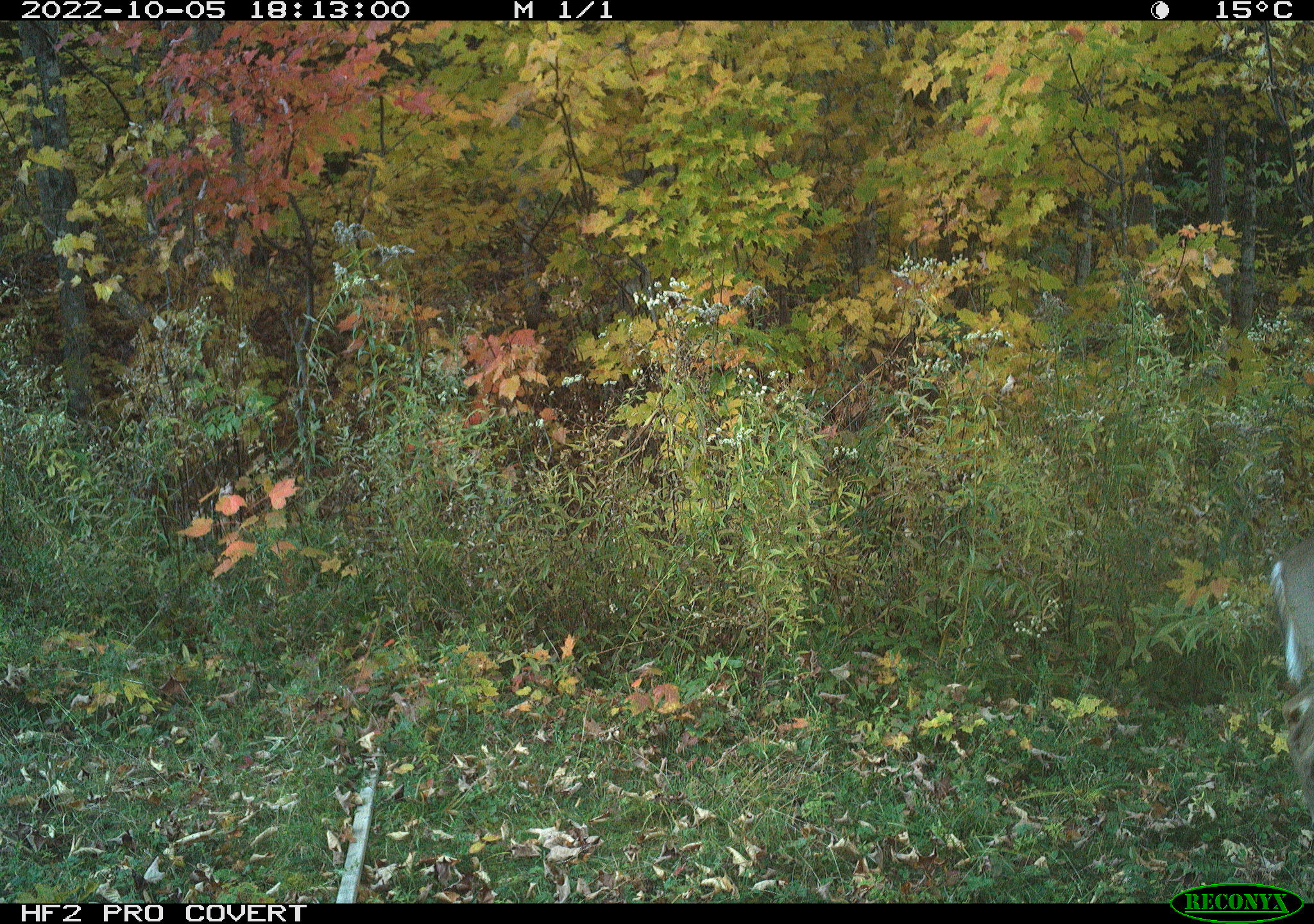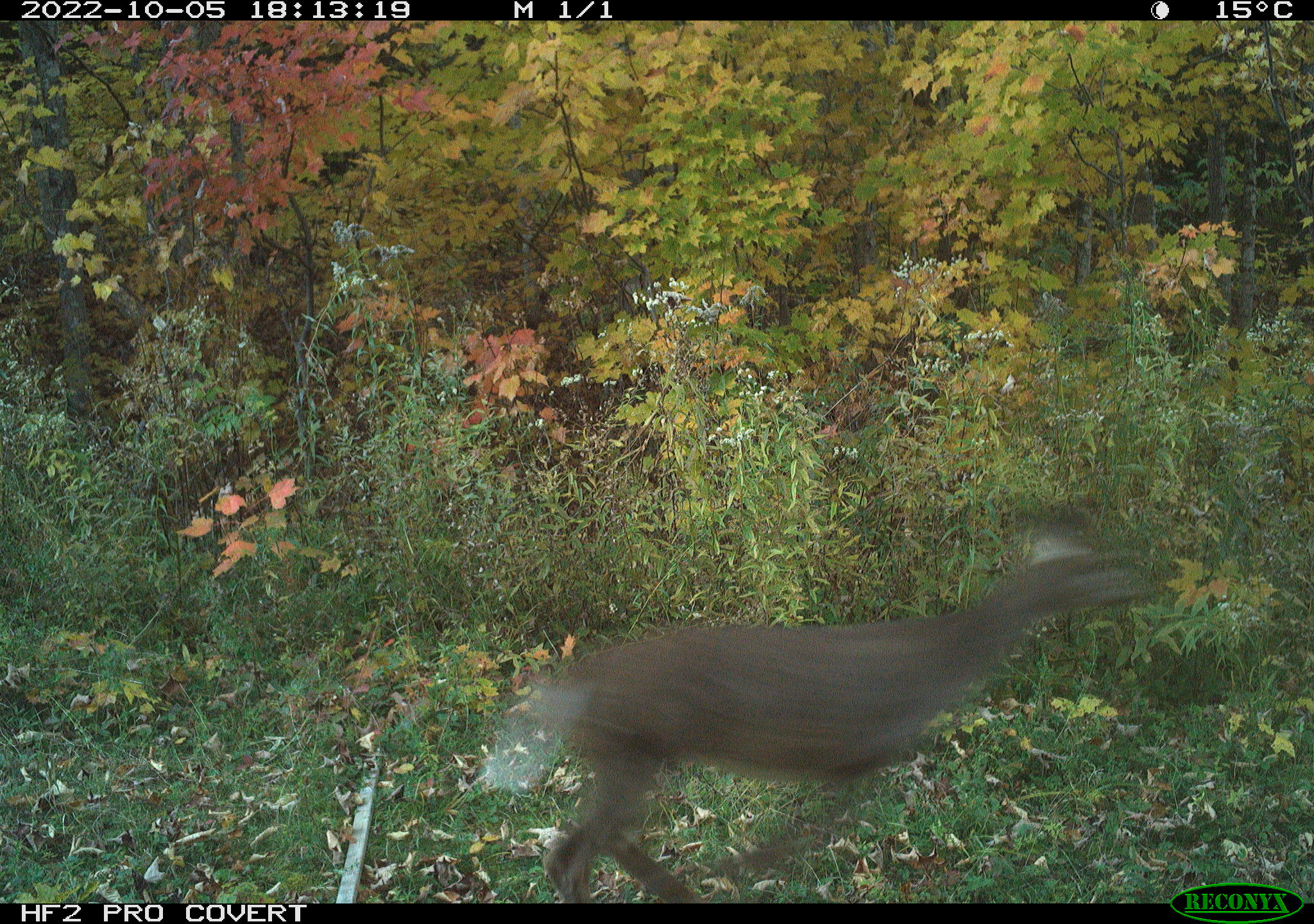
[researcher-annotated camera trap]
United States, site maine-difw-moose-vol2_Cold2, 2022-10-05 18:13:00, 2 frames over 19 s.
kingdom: Animalia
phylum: Chordata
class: Mammalia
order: Artiodactyla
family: Cervidae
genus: Odocoileus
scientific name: Odocoileus virginianus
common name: white-tailed deer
White-tailed deer (Odocoileus virginianus).